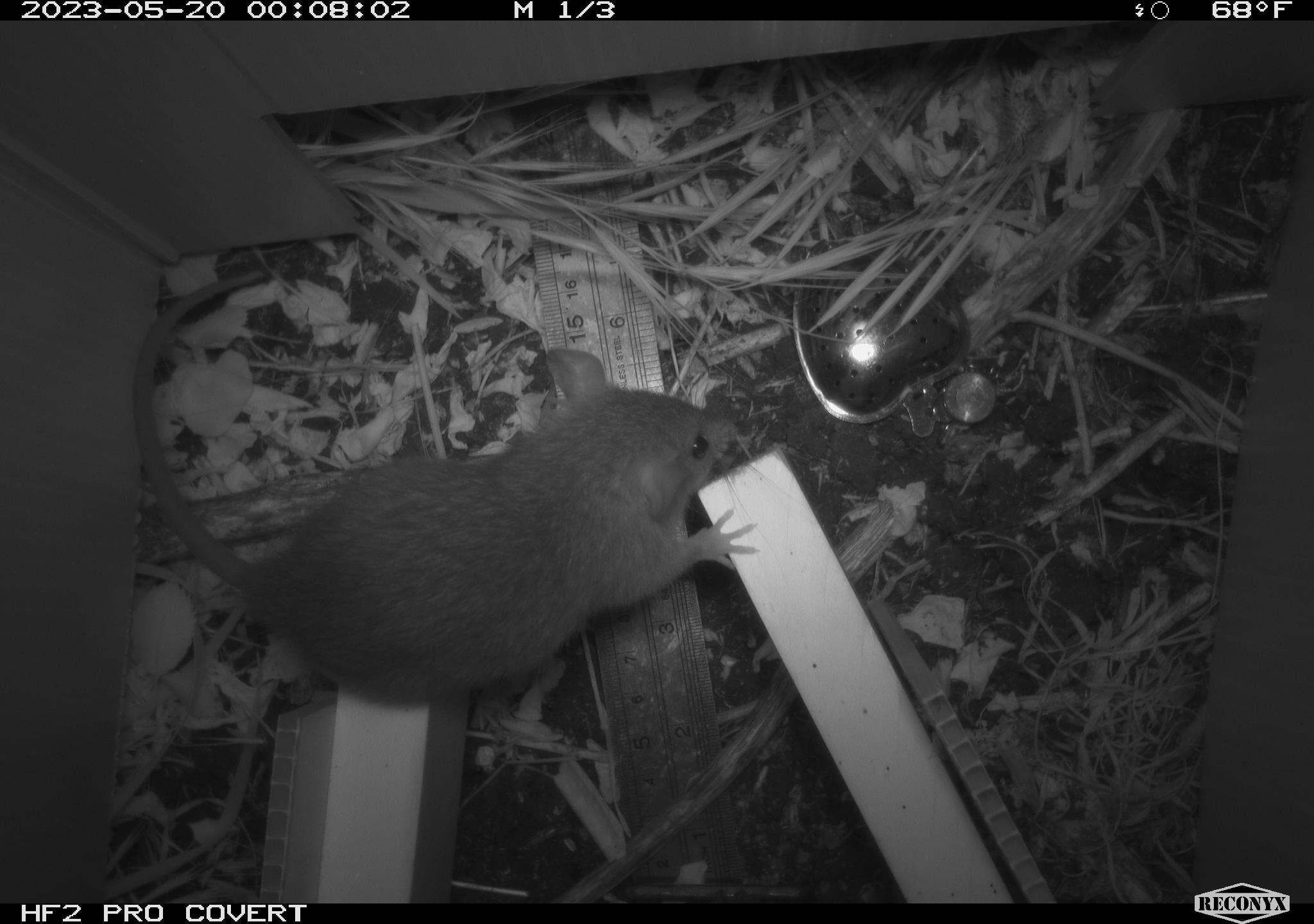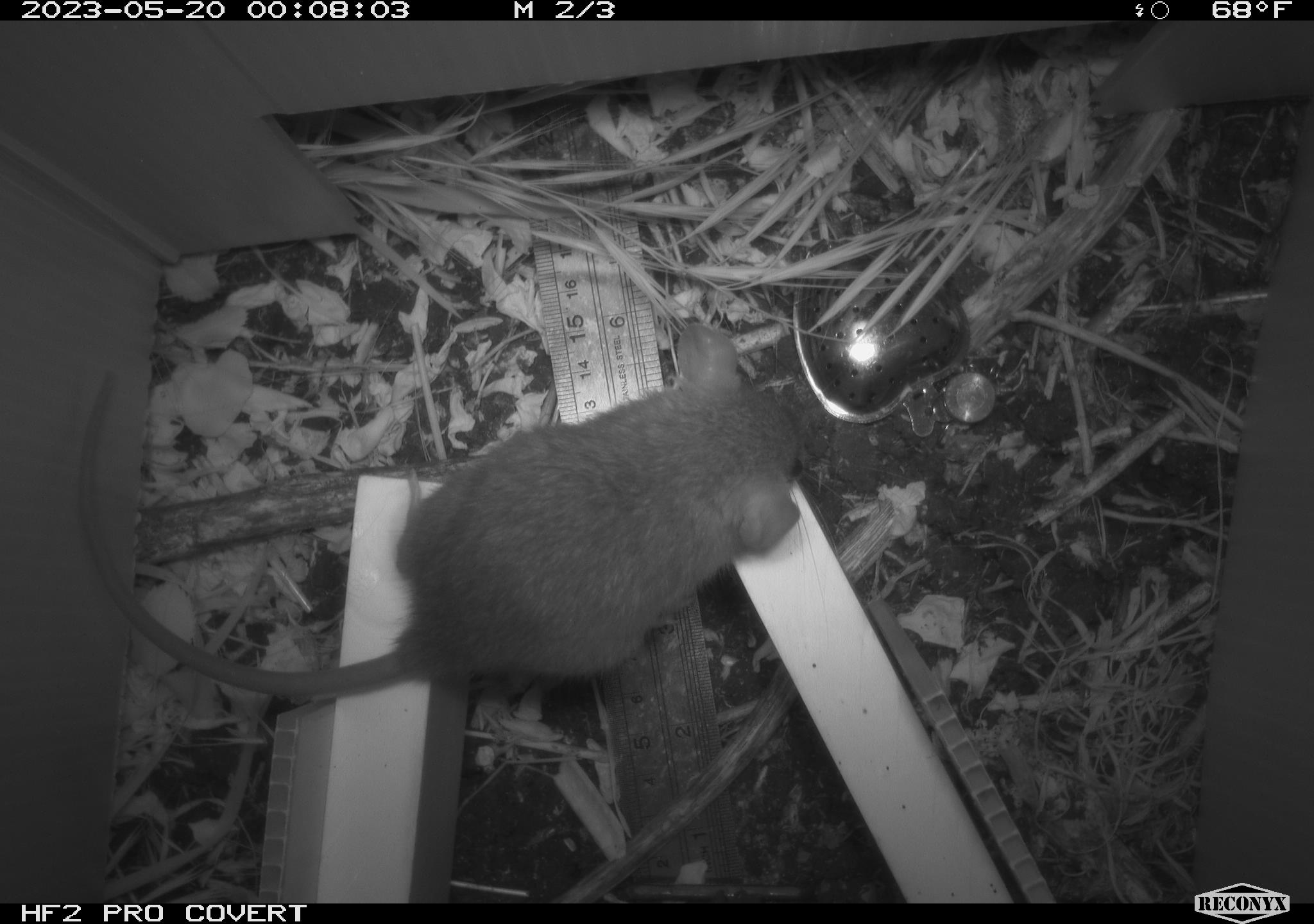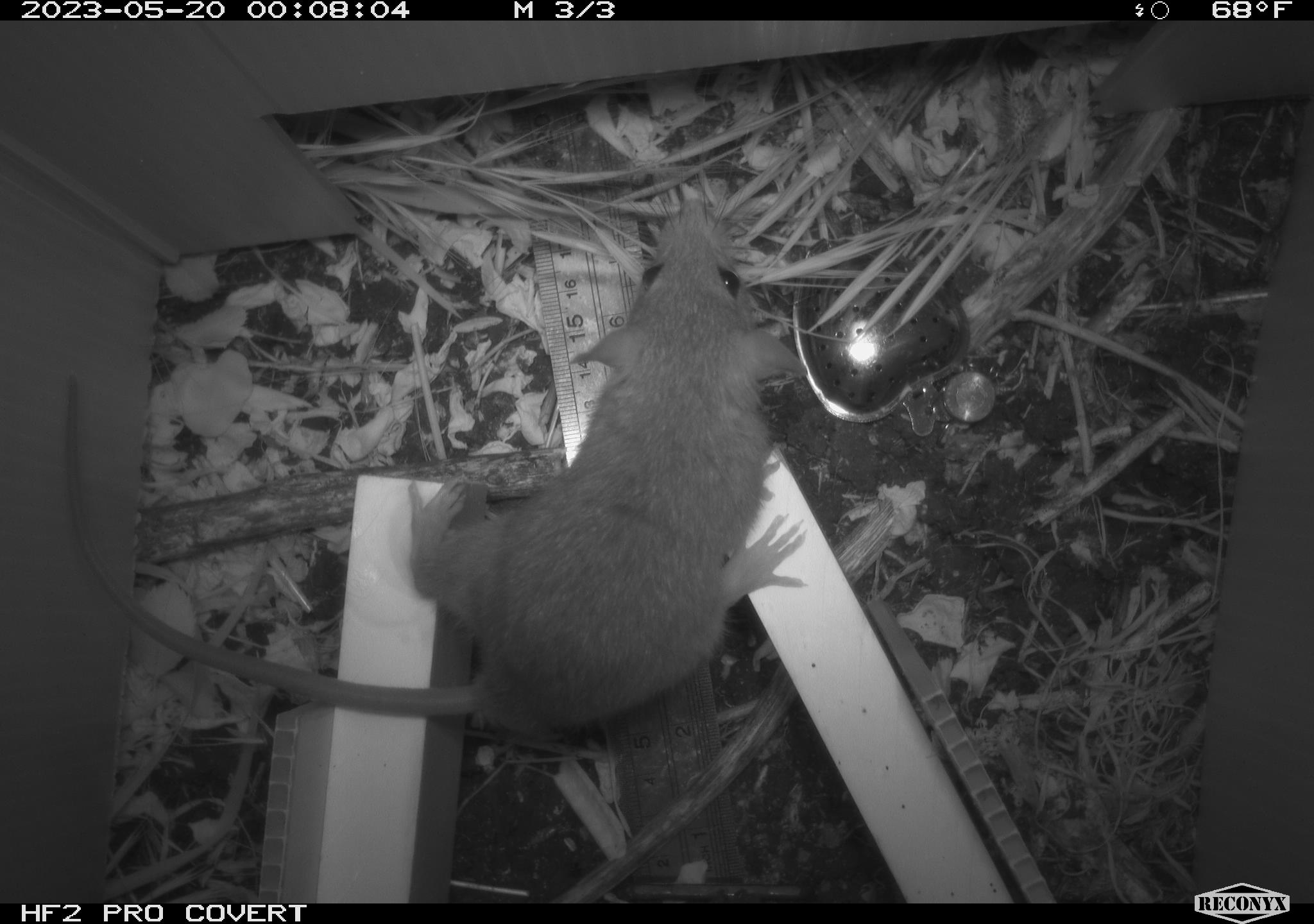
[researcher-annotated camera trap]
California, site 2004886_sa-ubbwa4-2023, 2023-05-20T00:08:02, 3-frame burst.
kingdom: Animalia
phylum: Chordata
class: Mammalia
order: Rodentia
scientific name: Rodentia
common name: mouse species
Mouse species (Rodentia).